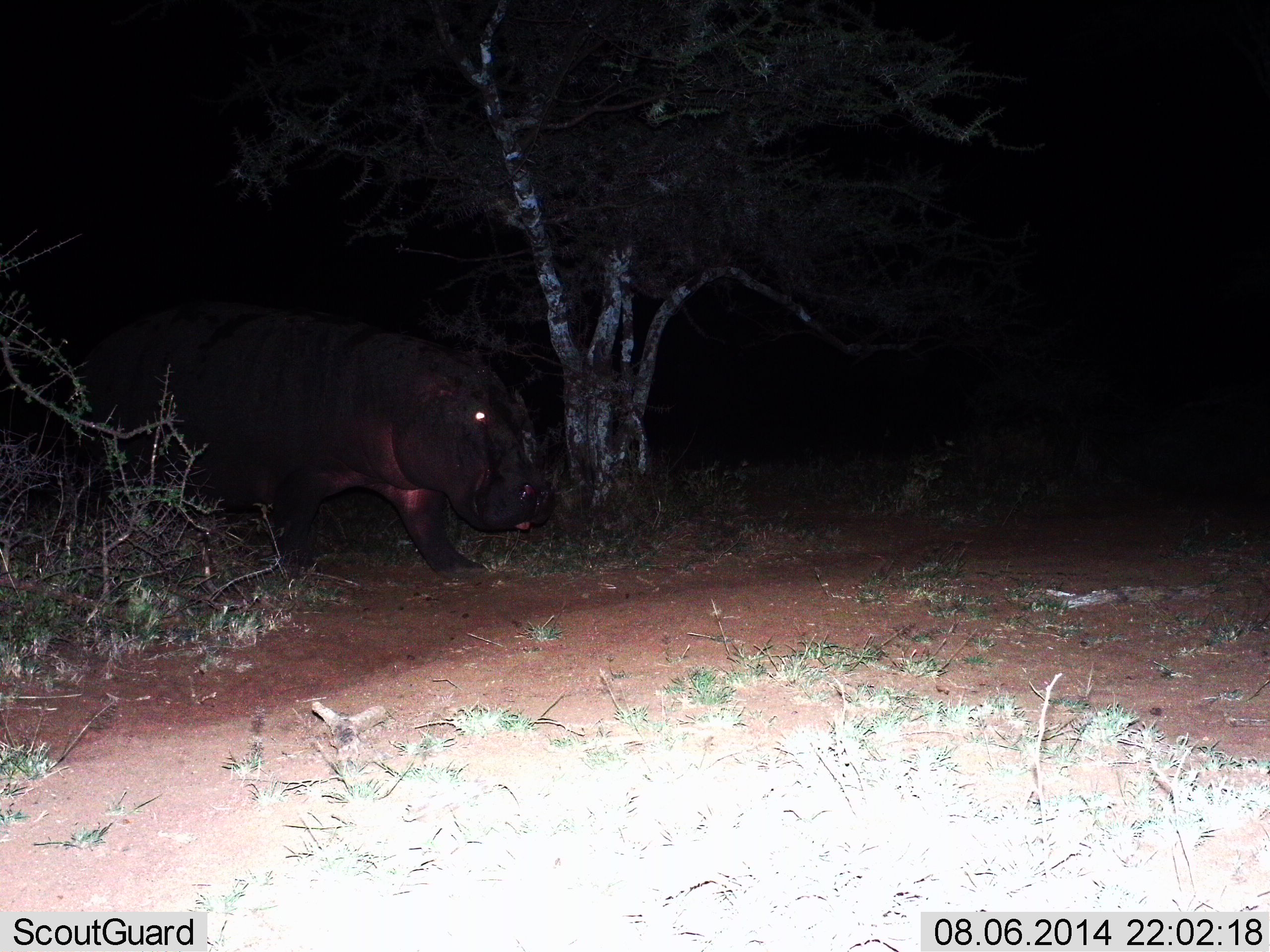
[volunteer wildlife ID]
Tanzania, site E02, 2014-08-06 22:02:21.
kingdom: Animalia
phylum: Chordata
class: Mammalia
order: Artiodactyla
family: Hippopotamidae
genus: Hippopotamus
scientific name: Hippopotamus amphibius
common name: hippopotamus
Hippopotamus (Hippopotamus amphibius), count 1. Behavior (volunteer vote fractions): standing 20%, resting 0%, moving 80%, interacting 0%. Young present (vote fraction): 0%. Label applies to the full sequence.